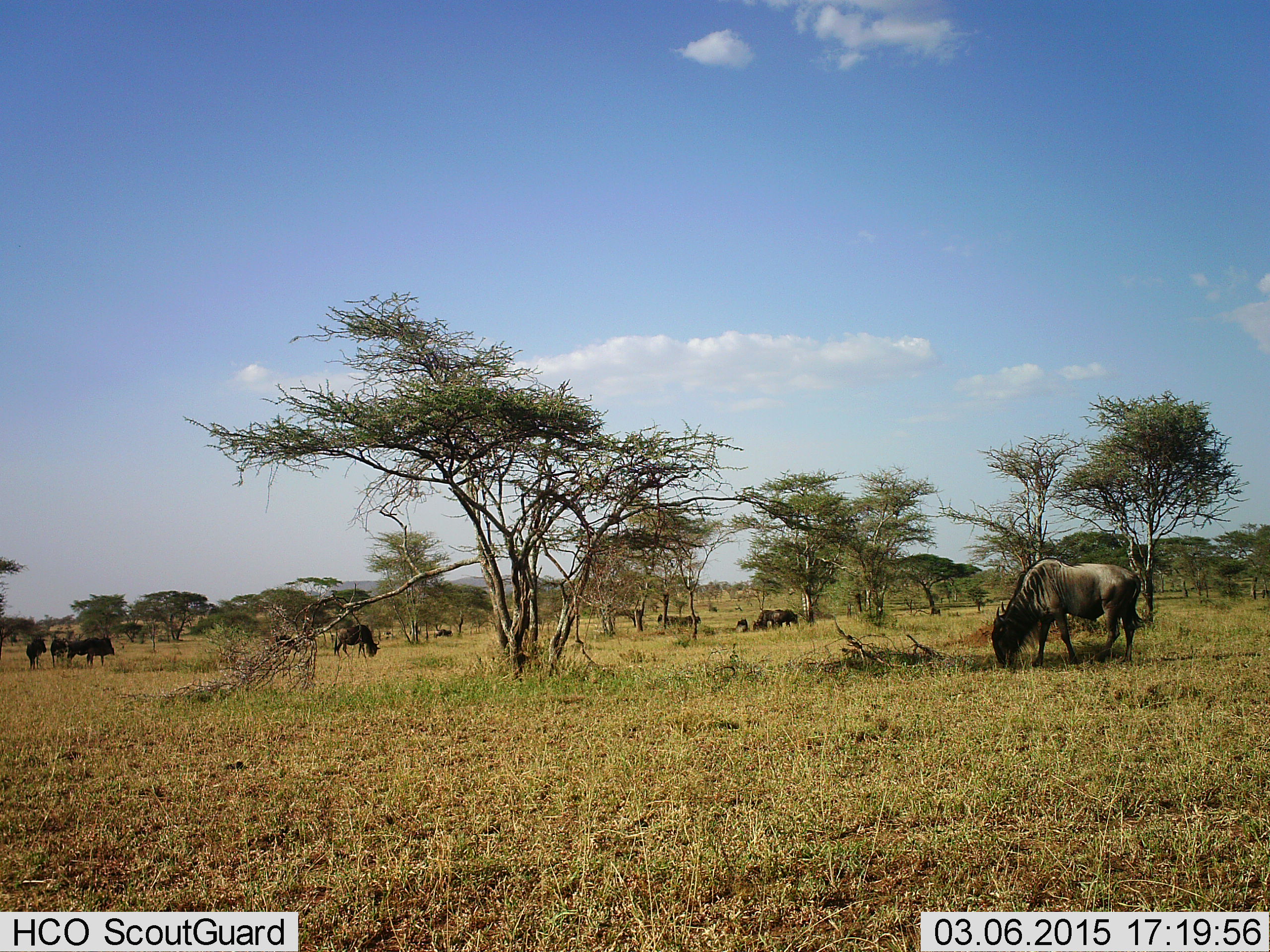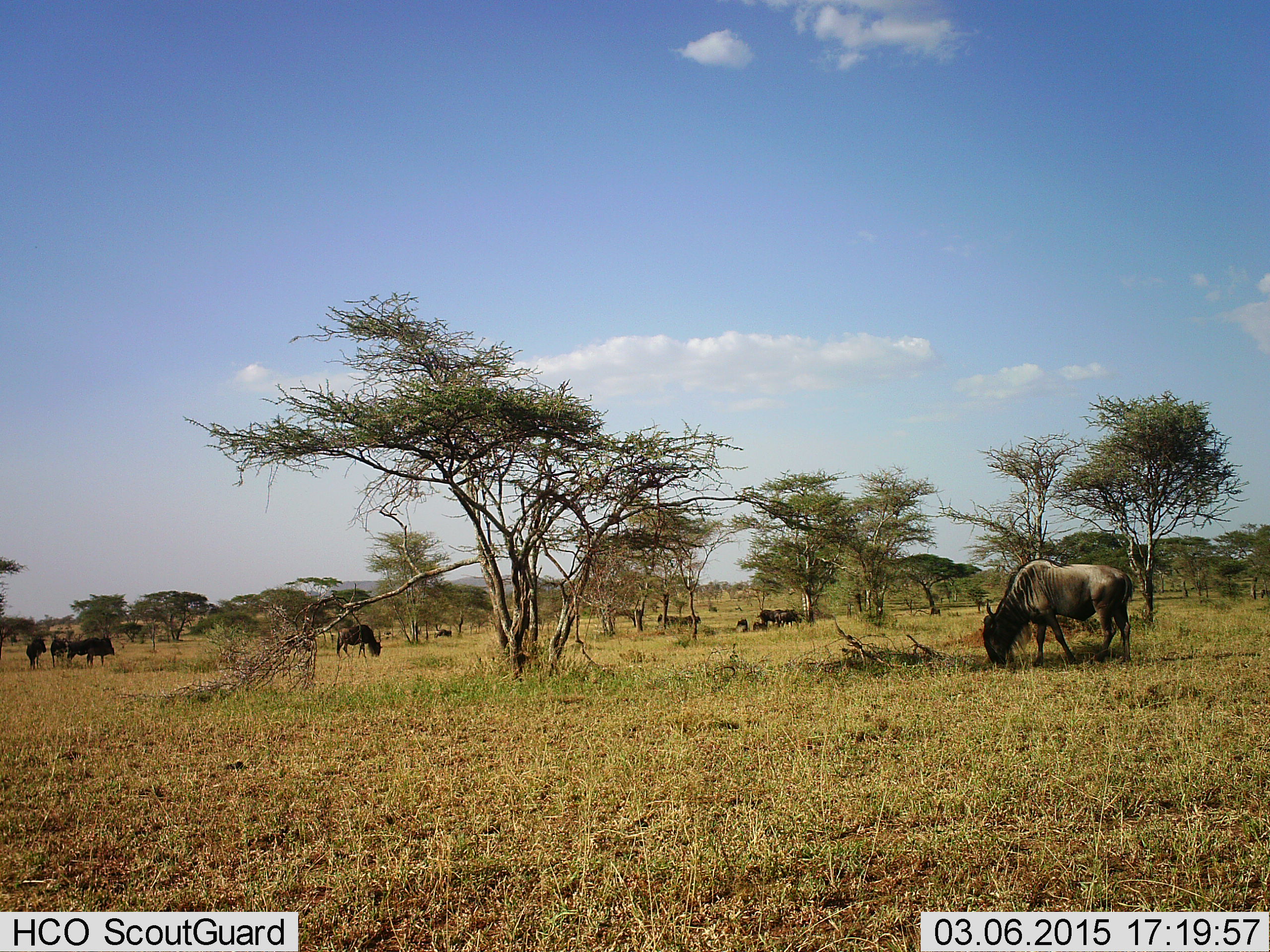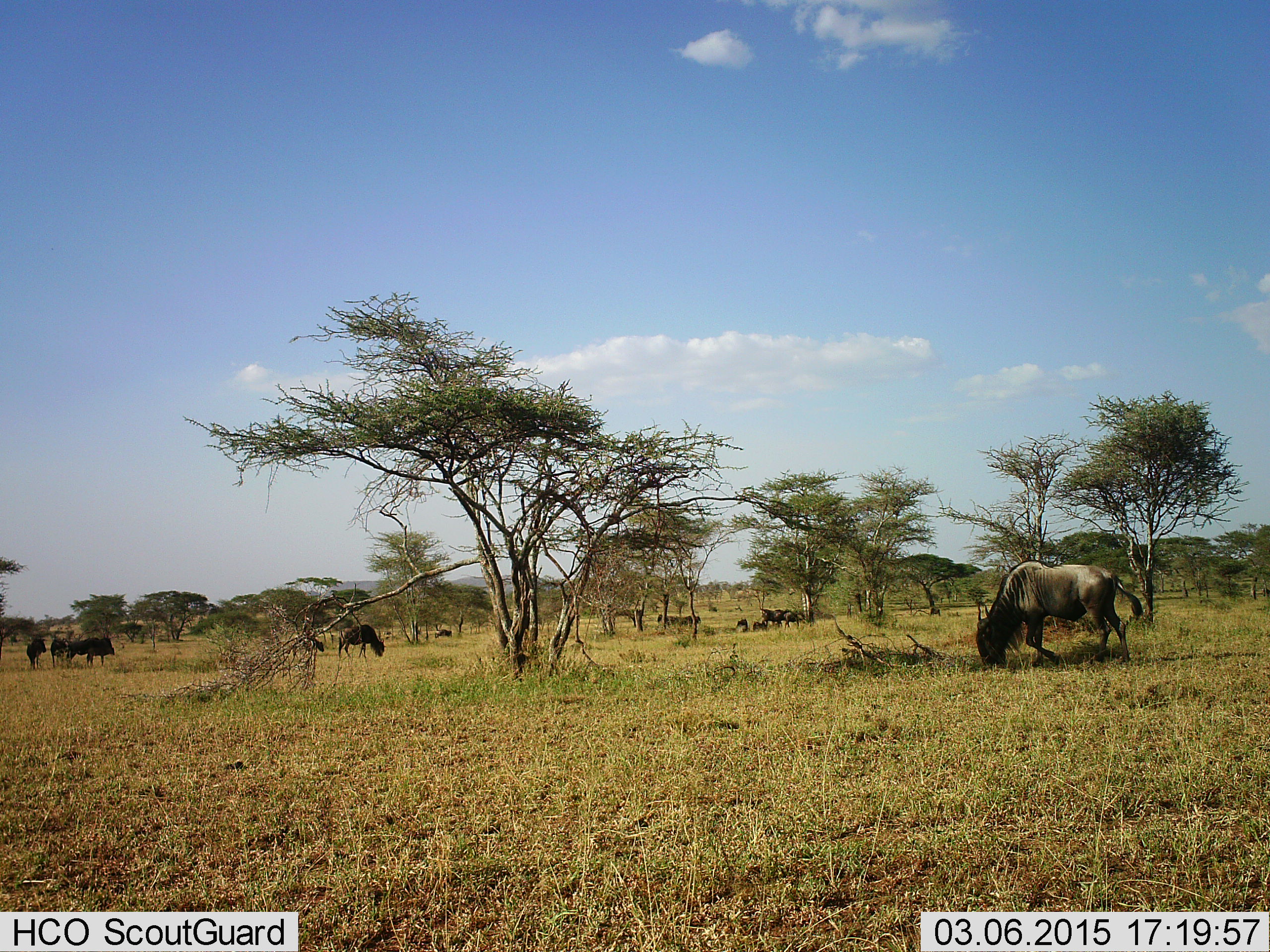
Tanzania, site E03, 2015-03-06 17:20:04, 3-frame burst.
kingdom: Animalia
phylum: Chordata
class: Mammalia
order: Artiodactyla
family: Bovidae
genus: Connochaetes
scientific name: Connochaetes taurinus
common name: blue wildebeest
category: wildebeest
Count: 8.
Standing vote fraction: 30%.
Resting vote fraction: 10%.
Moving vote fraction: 10%.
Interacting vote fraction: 0%.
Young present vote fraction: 0%.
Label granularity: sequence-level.